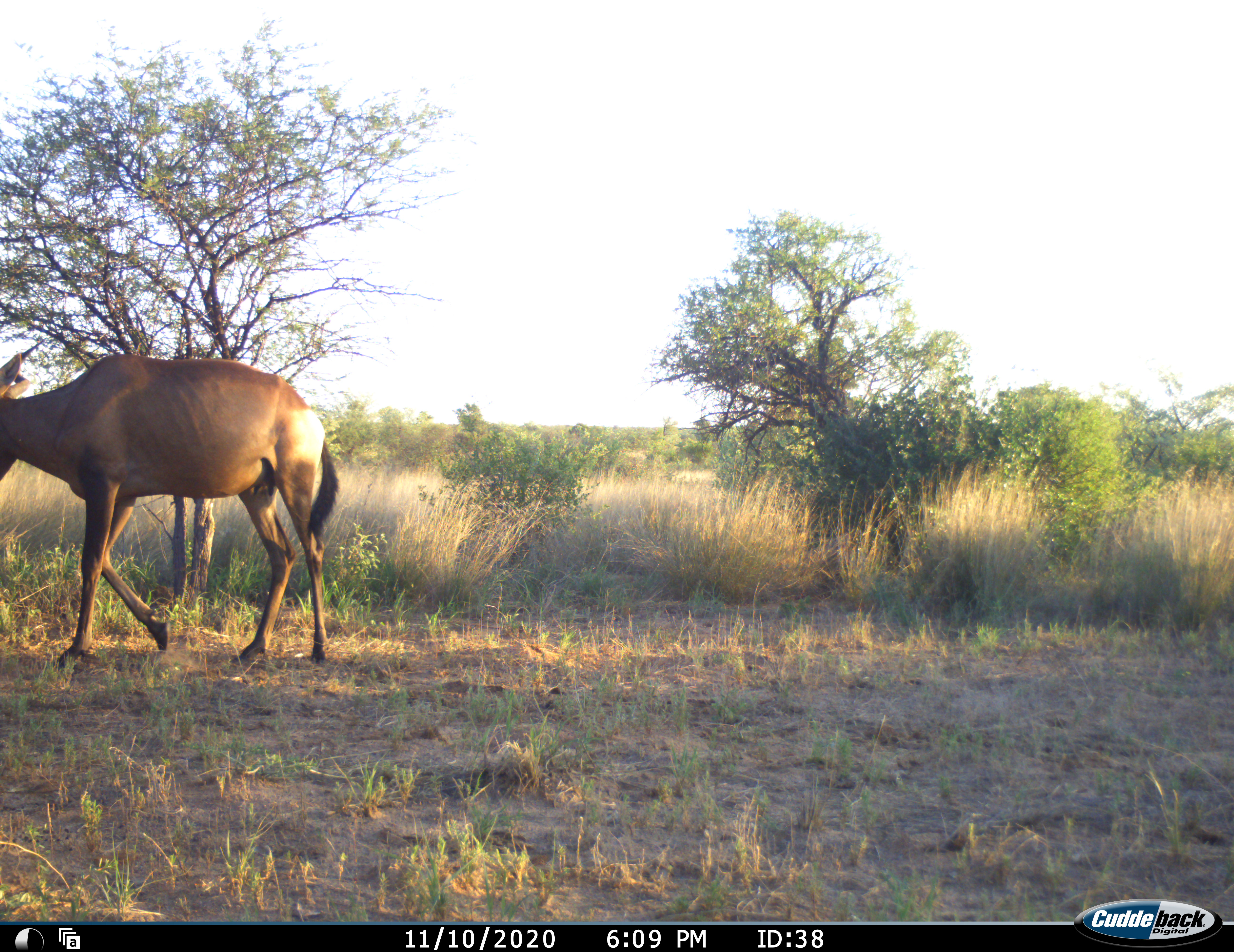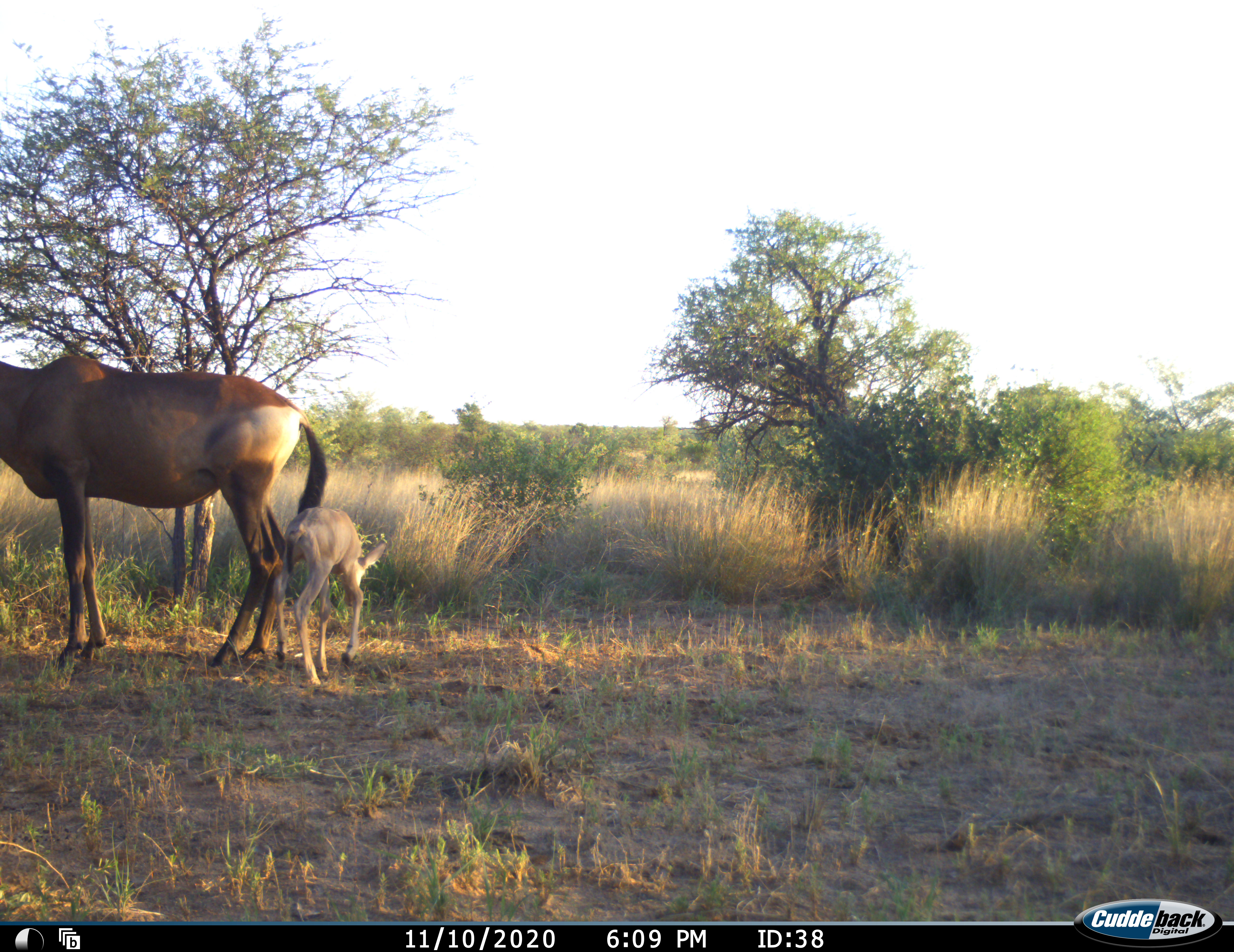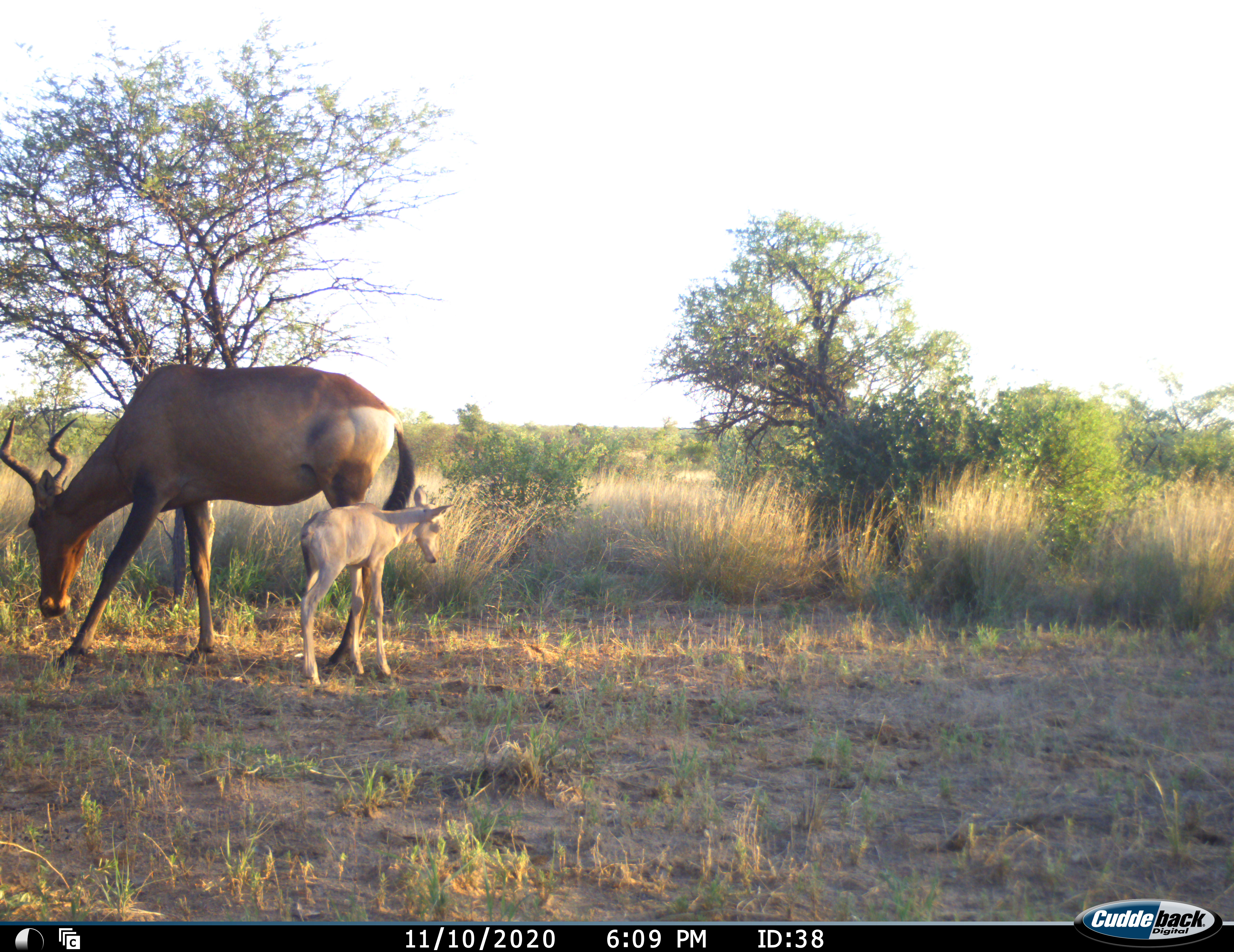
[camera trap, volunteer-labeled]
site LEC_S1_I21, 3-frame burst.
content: unidentified animal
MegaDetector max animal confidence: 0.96